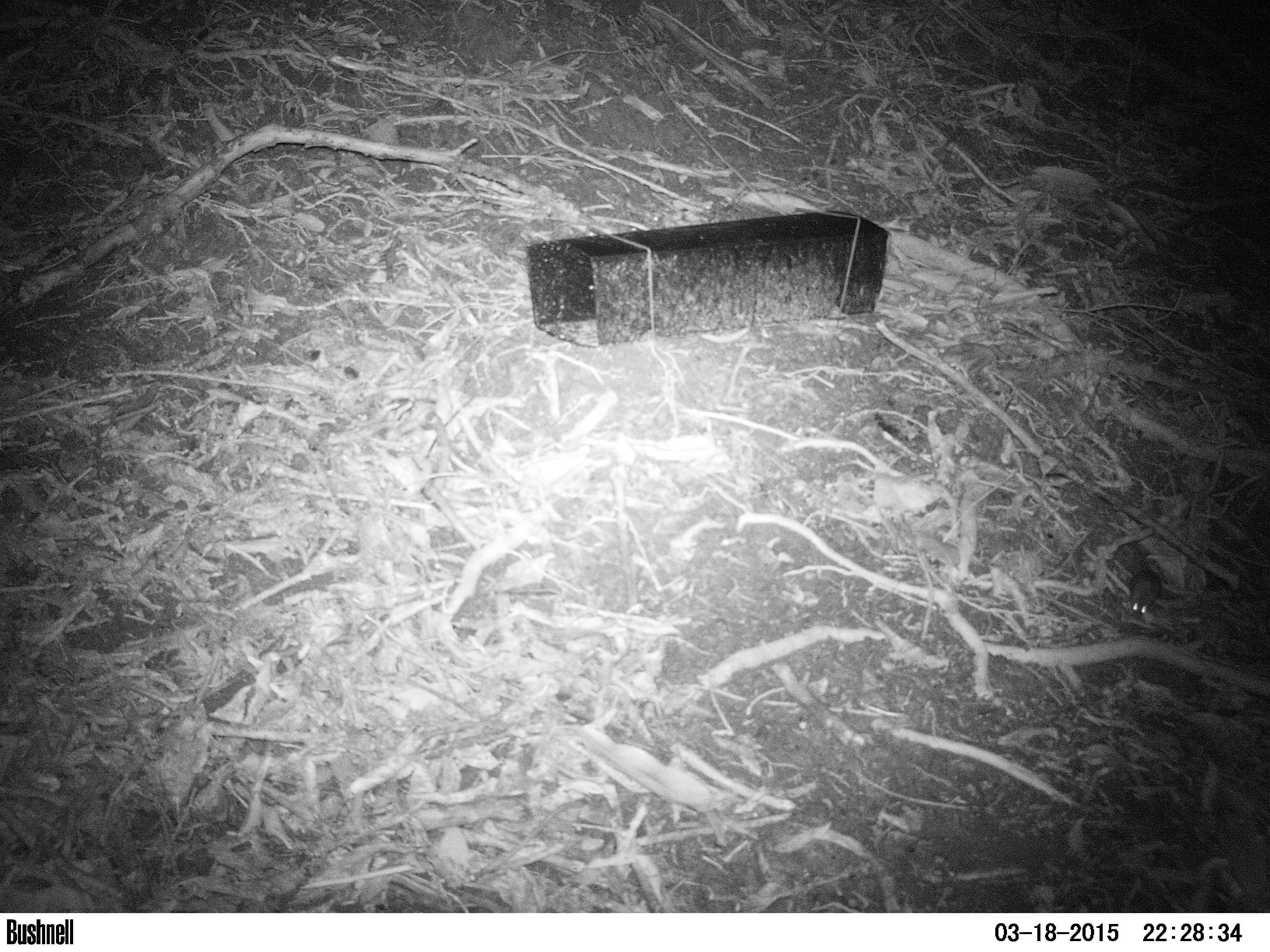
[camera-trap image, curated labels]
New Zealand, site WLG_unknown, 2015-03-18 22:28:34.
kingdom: Animalia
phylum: Chordata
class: Mammalia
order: Rodentia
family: Muridae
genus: Mus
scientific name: Mus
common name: mouse